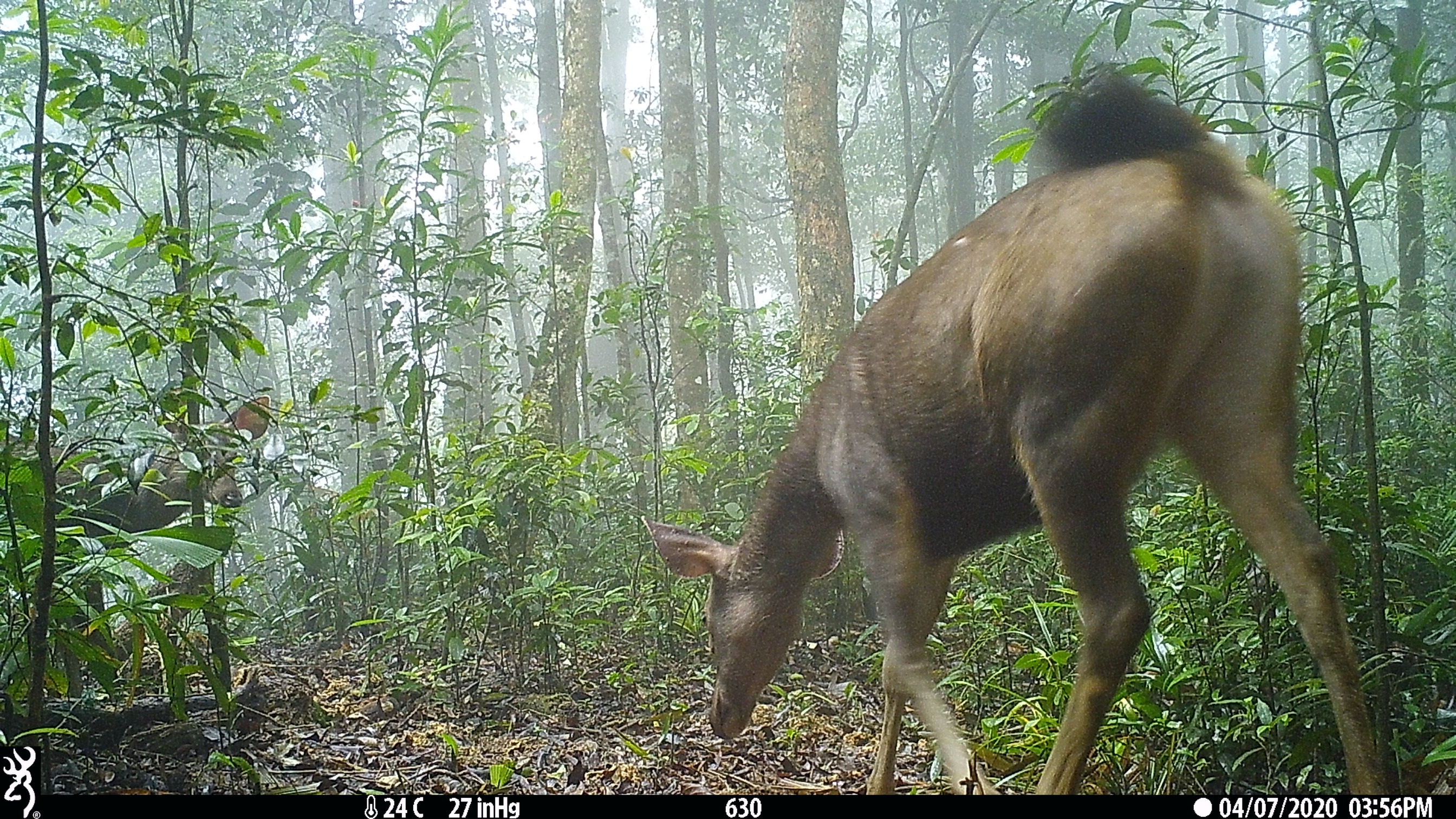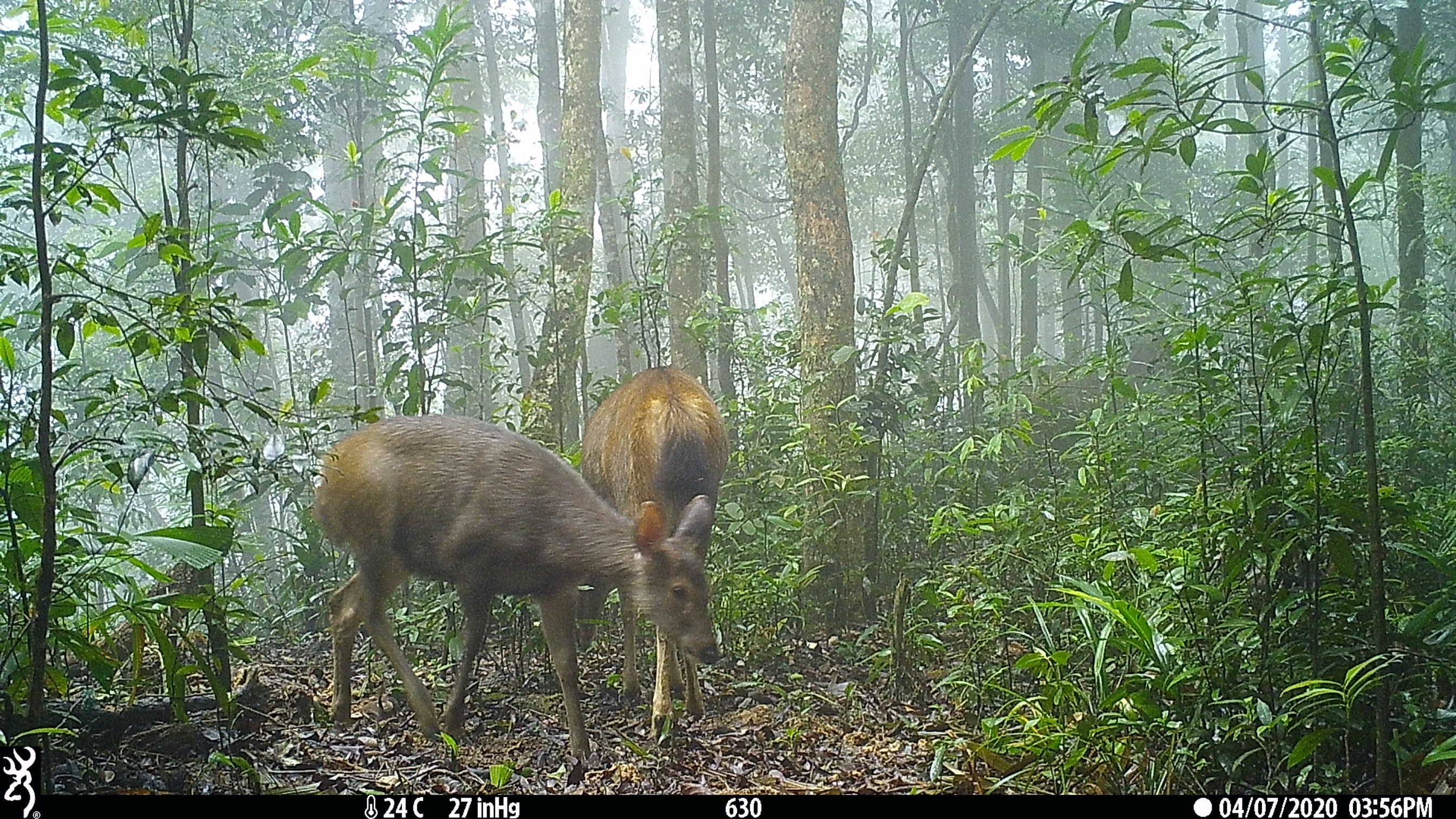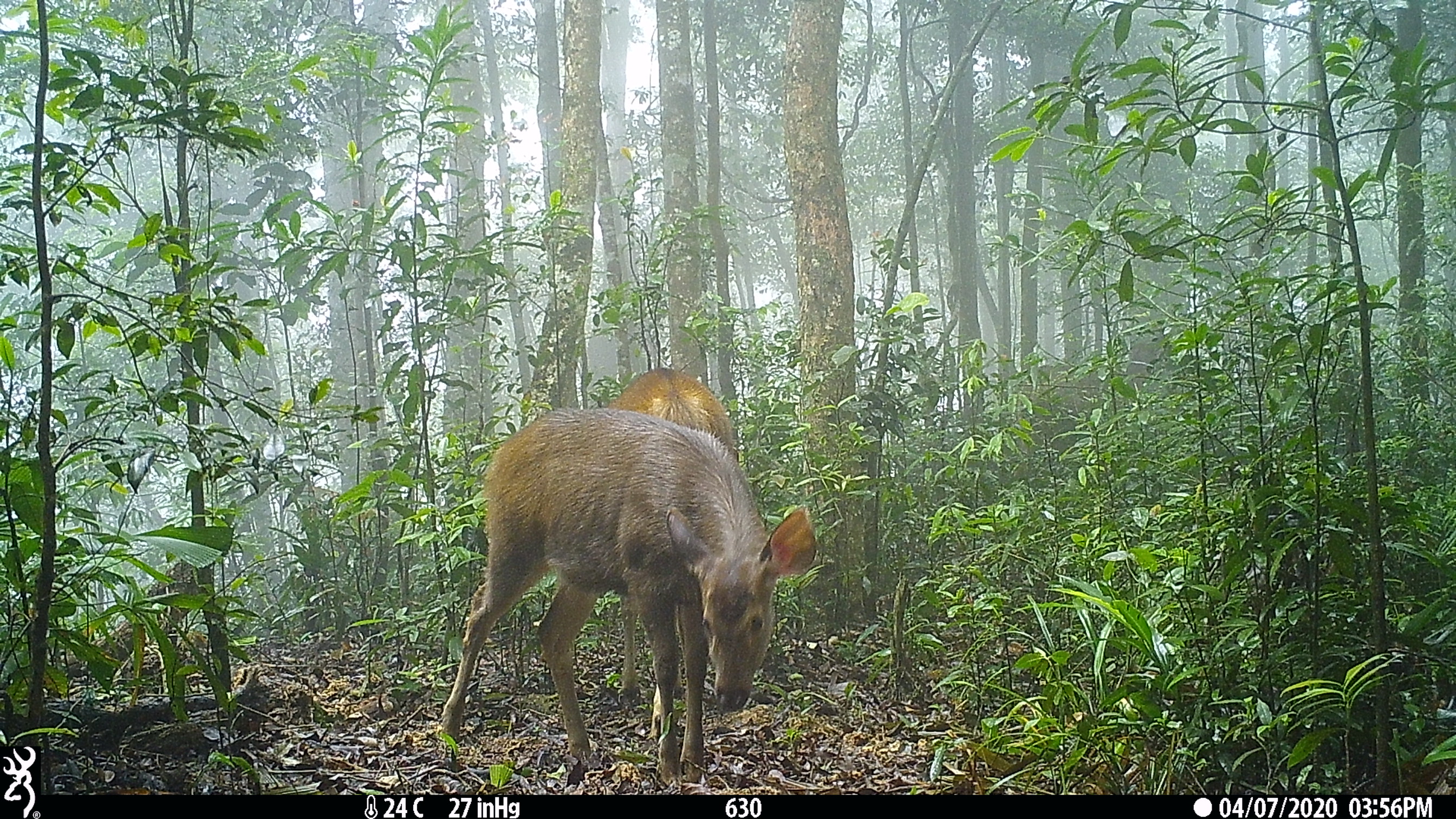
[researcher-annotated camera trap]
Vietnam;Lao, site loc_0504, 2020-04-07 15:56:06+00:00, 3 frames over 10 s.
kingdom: Animalia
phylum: Chordata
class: Mammalia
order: Artiodactyla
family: Cervidae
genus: Rusa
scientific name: Rusa unicolor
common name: sambar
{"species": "sambar (Rusa unicolor)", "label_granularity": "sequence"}